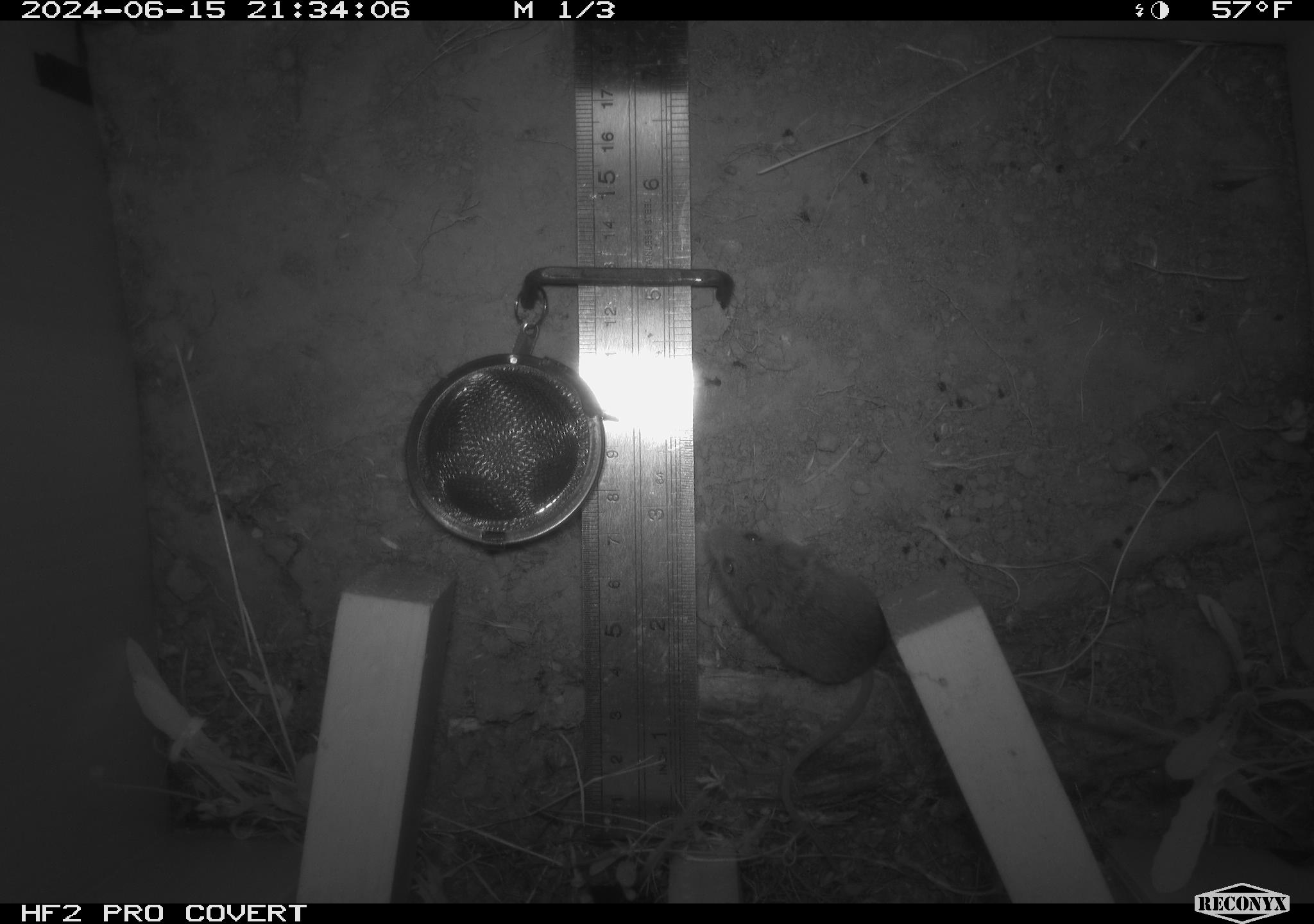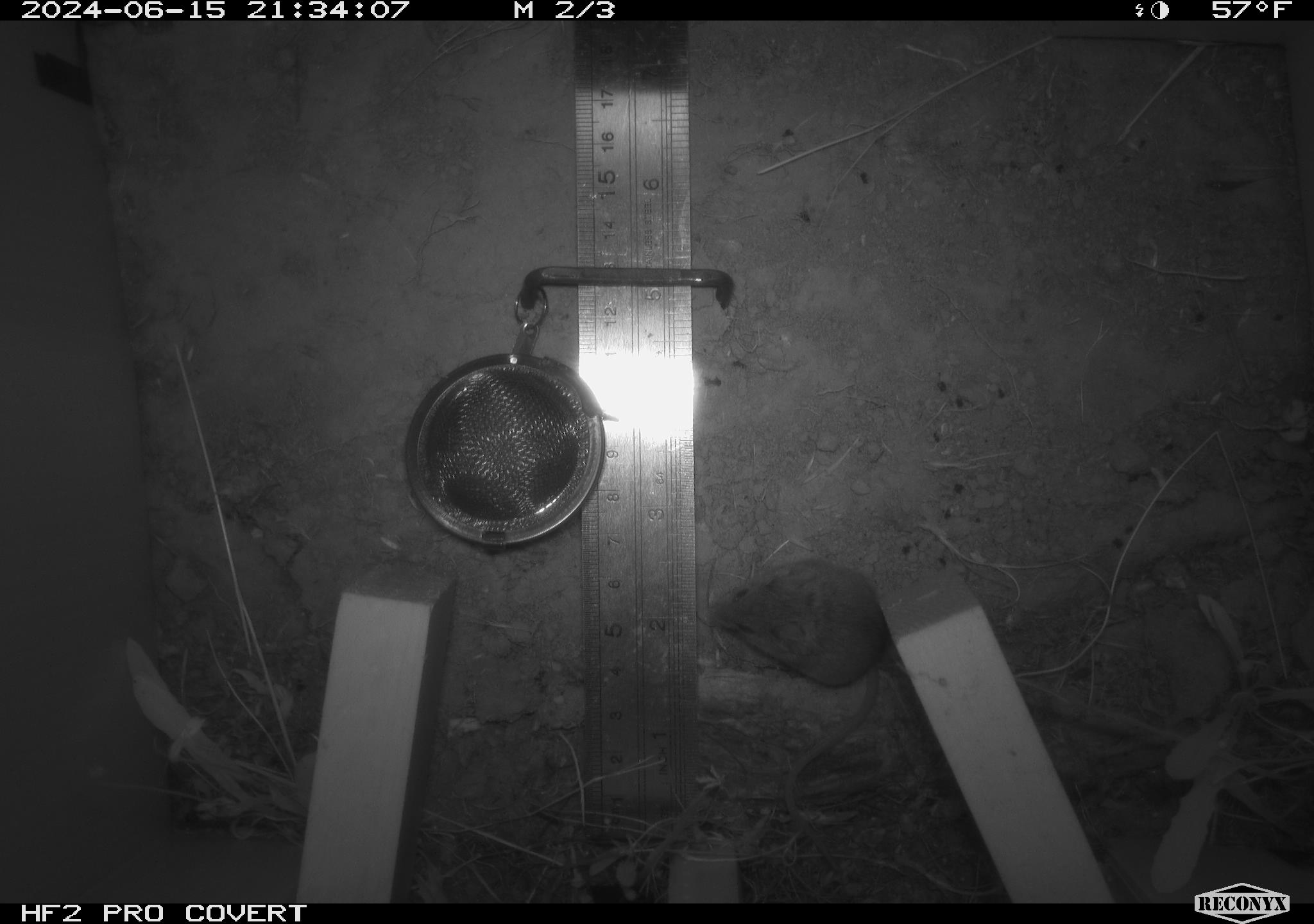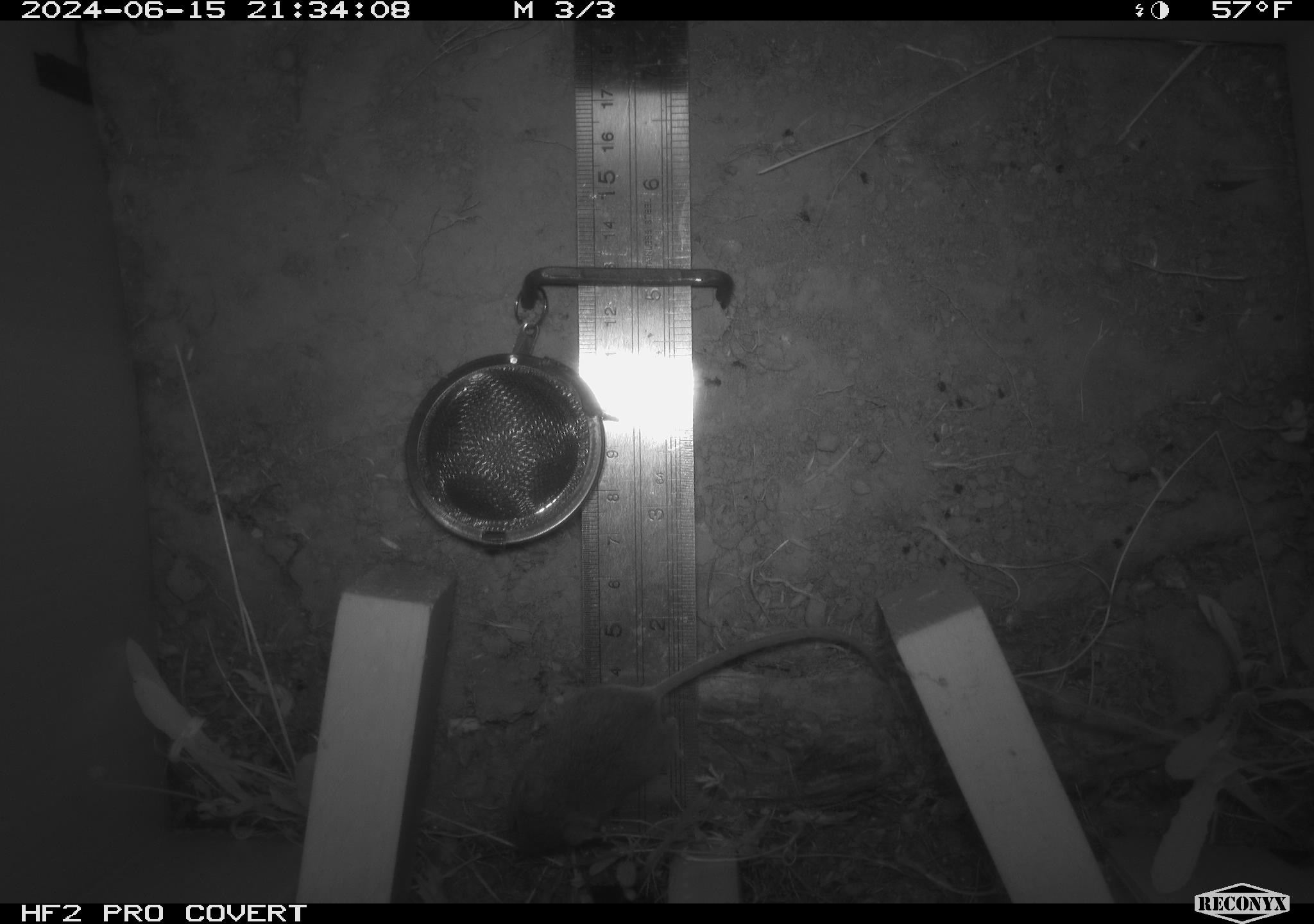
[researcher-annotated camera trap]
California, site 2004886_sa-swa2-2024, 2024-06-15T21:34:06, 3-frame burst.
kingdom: Animalia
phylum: Chordata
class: Mammalia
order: Rodentia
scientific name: Rodentia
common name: mouse species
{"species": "mouse species (Rodentia)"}